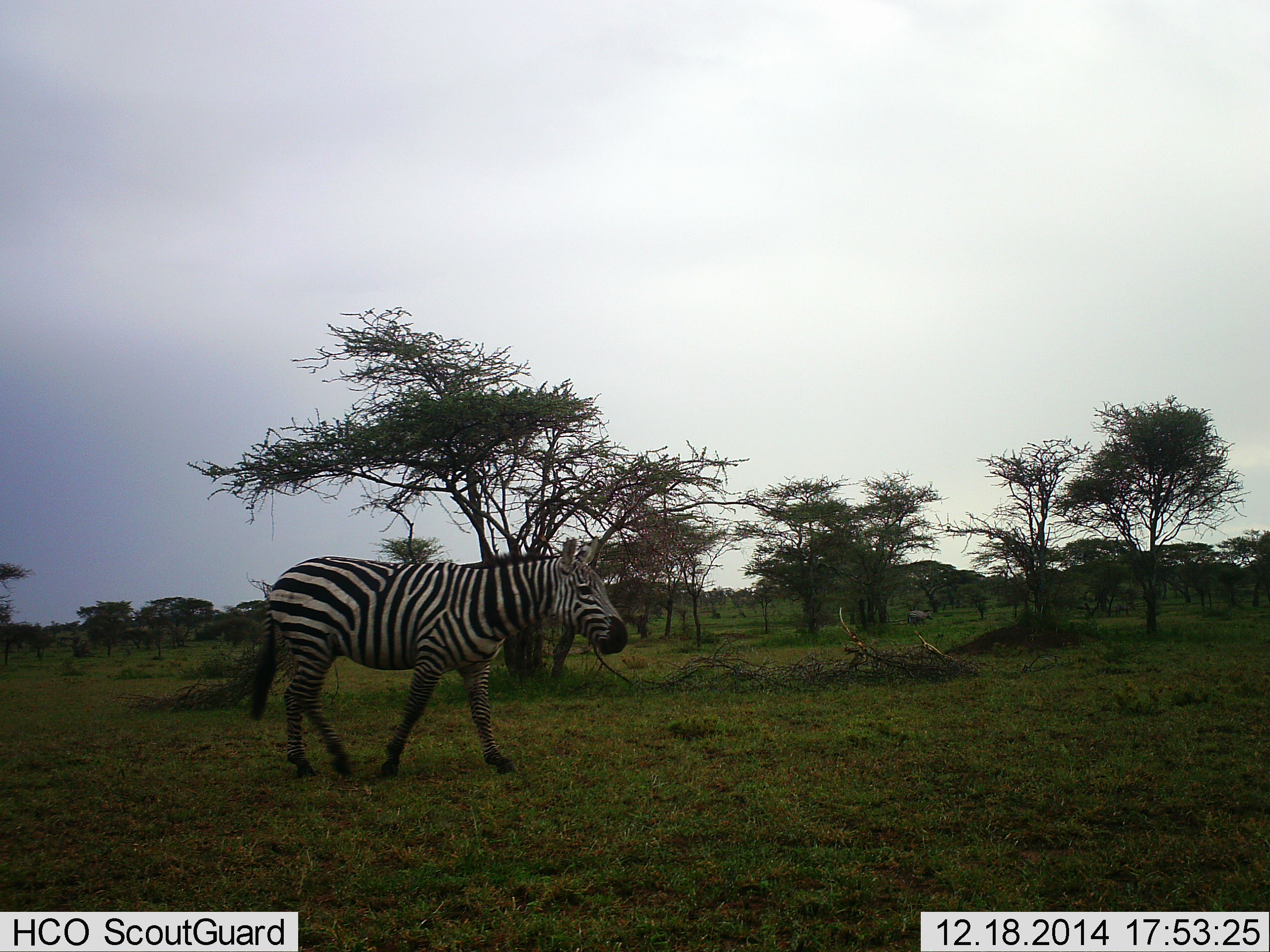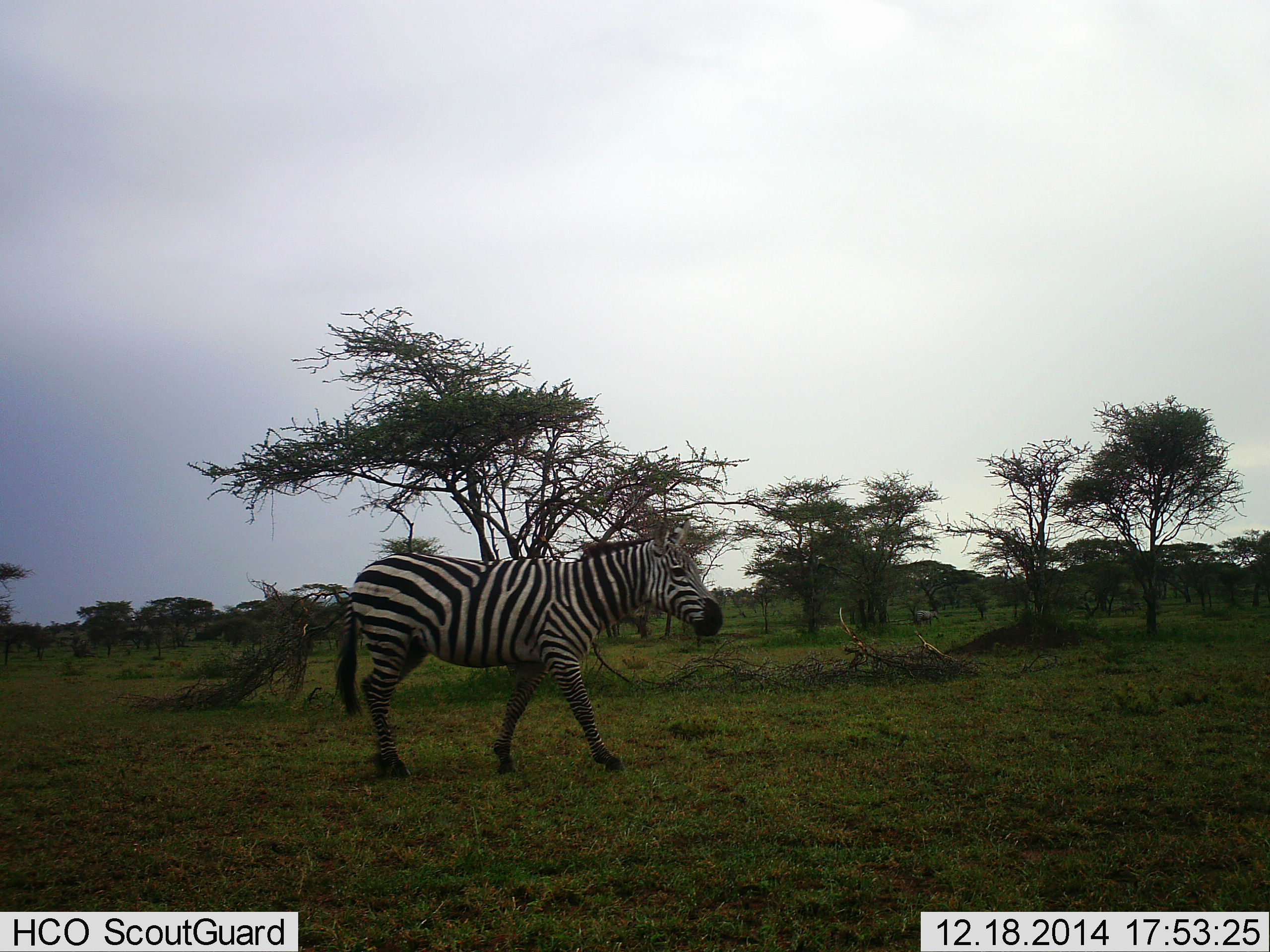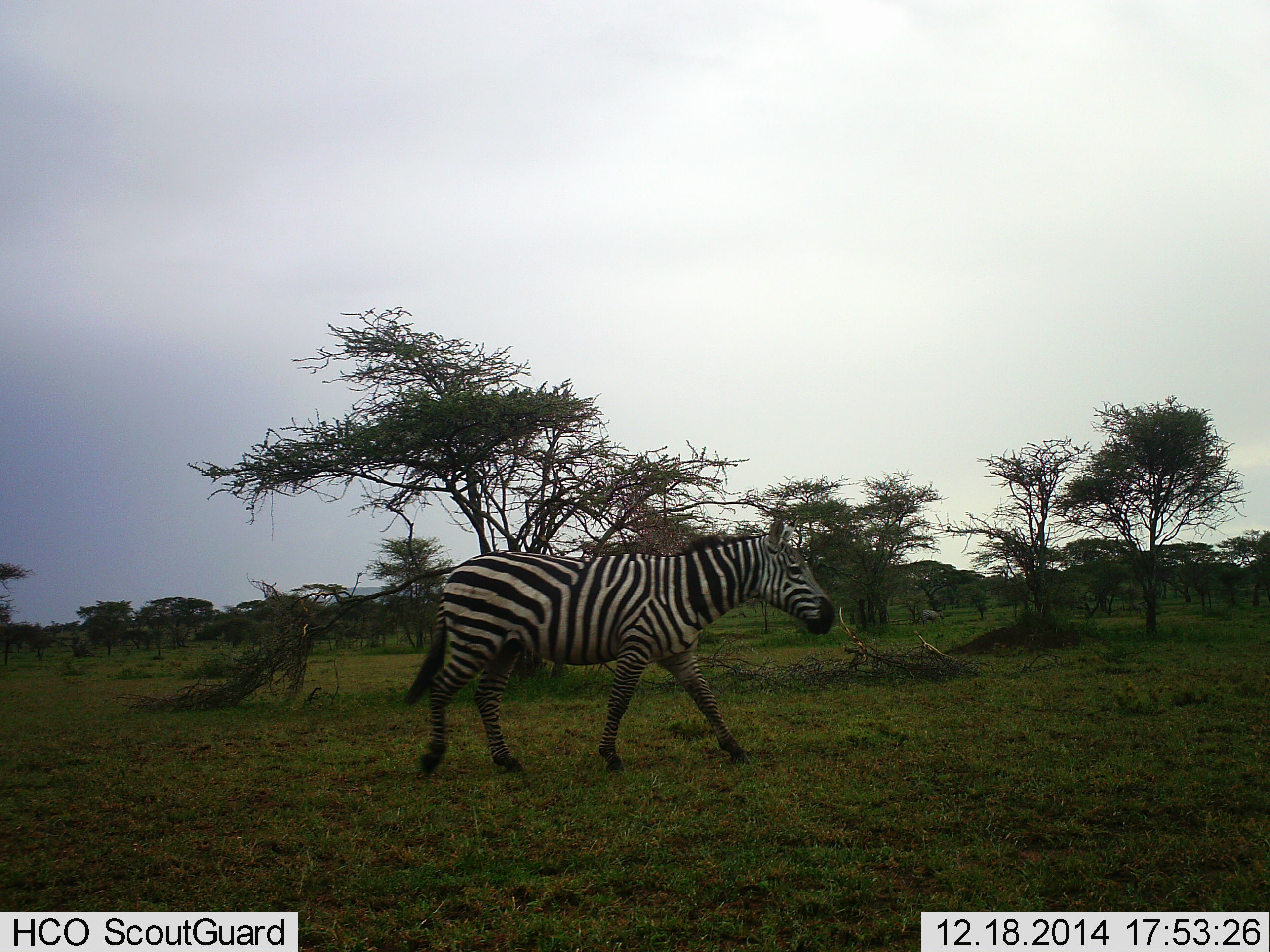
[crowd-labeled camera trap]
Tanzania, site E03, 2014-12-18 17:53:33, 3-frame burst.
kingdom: Animalia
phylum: Chordata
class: Mammalia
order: Perissodactyla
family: Equidae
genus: Equus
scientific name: Equus quagga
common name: plains zebra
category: zebra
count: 1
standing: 0%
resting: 0%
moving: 100%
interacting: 0%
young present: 0%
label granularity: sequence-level